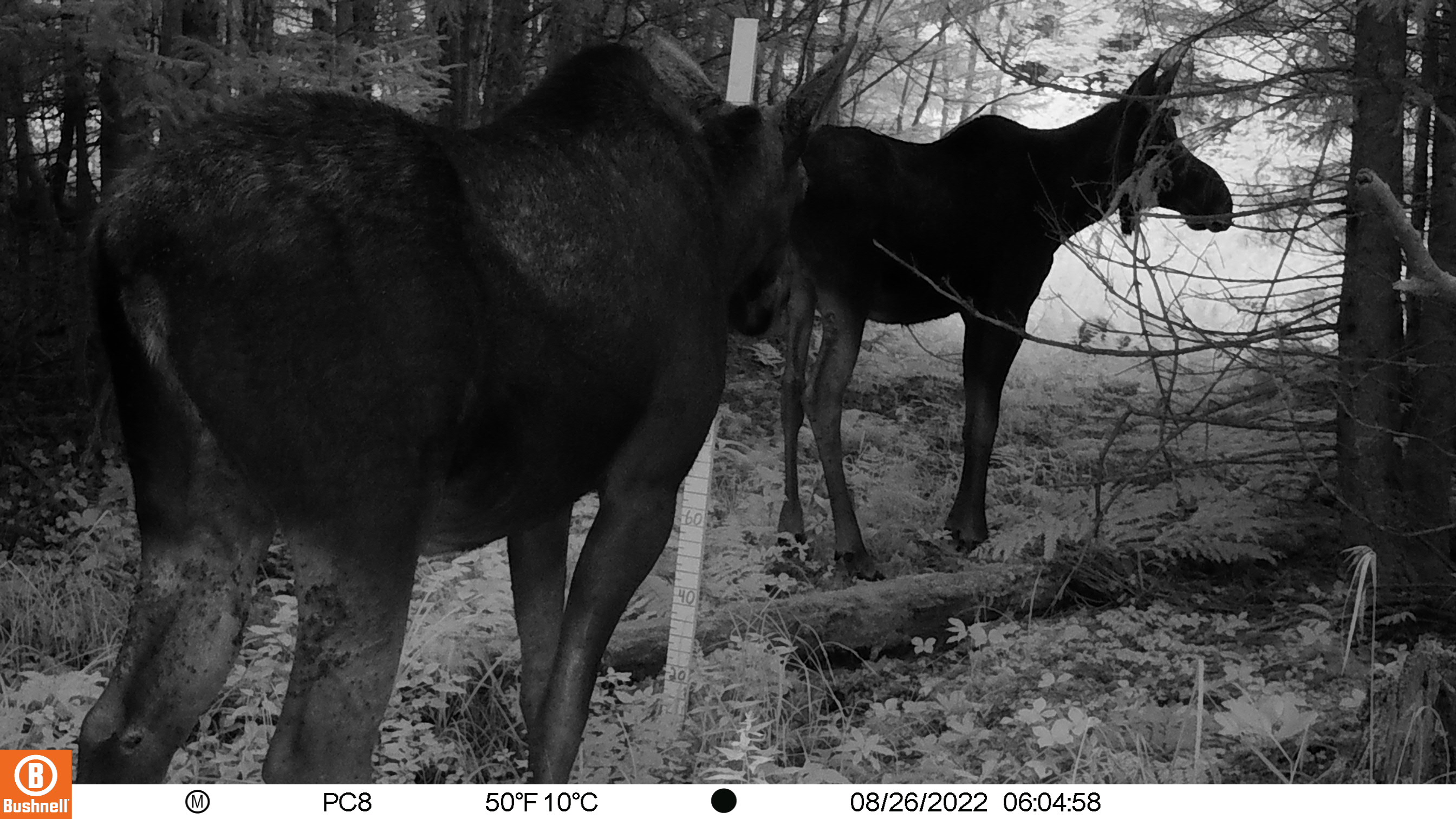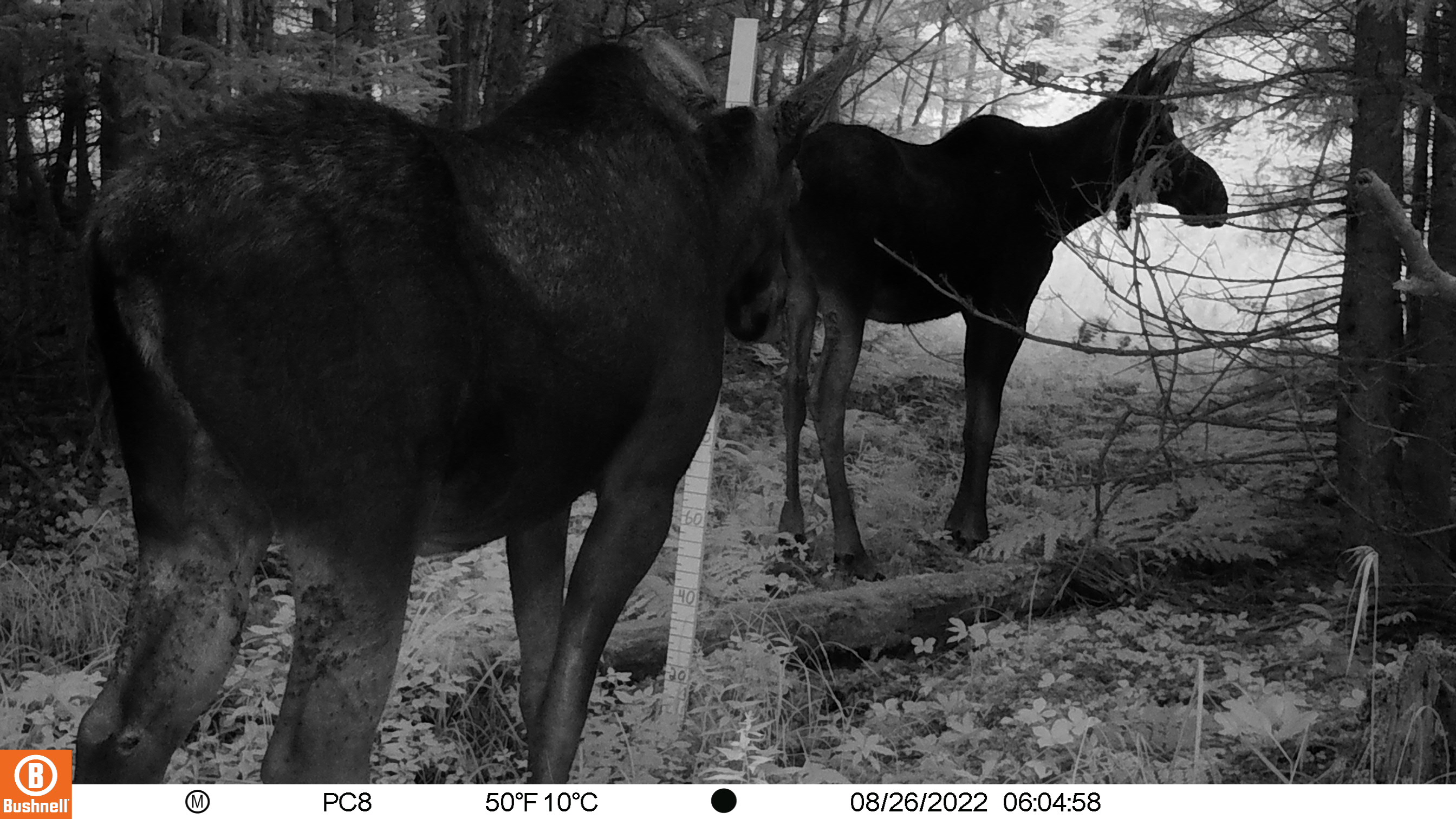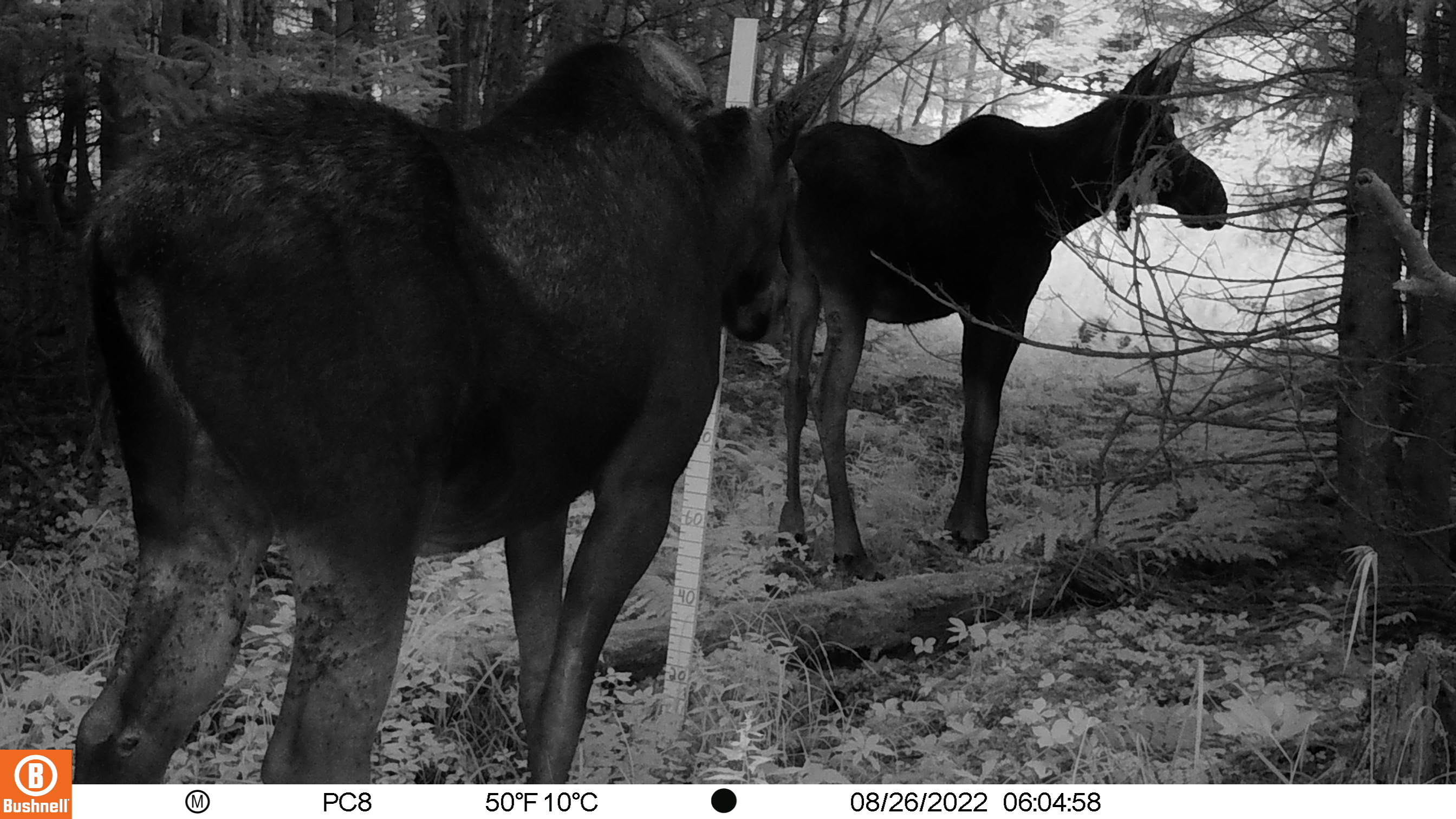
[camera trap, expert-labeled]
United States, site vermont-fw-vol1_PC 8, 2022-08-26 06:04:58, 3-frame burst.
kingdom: Animalia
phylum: Chordata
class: Mammalia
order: Artiodactyla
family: Cervidae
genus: Alces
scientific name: Alces alces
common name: moose